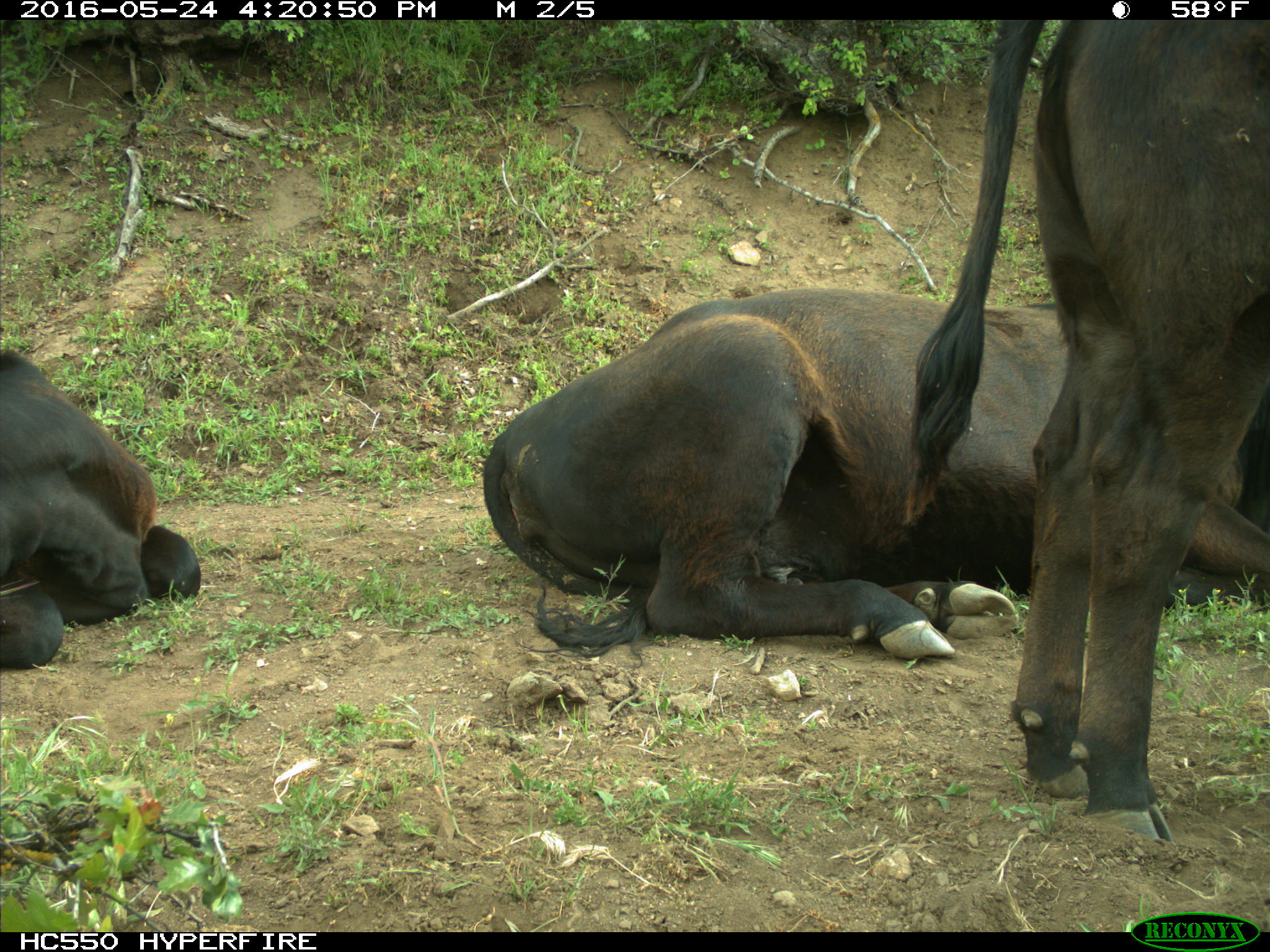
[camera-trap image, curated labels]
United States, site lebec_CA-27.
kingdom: Animalia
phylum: Chordata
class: Mammalia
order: Artiodactyla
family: Bovidae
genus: Bos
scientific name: Bos taurus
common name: domestic cow